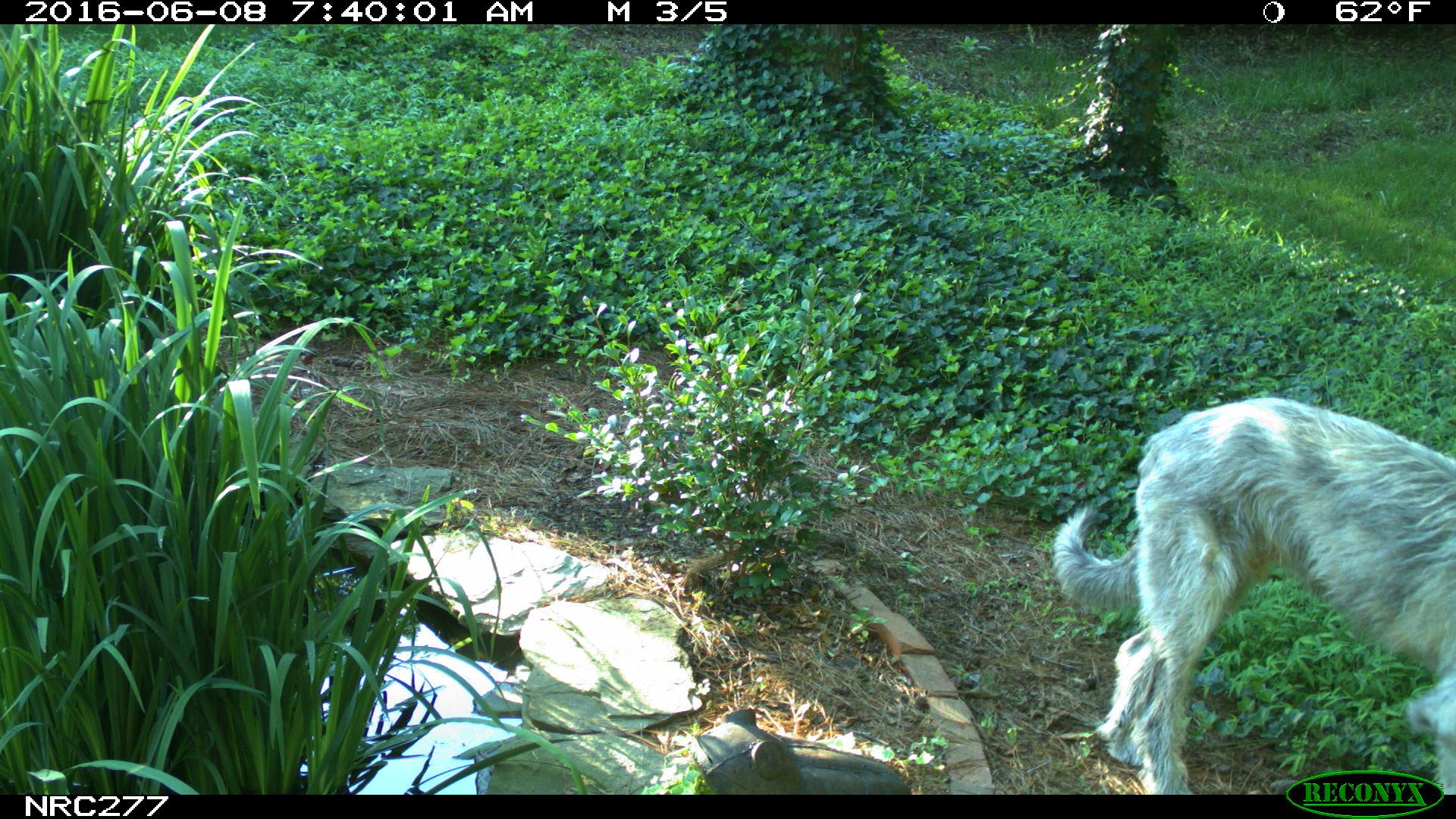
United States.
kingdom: Animalia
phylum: Chordata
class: Mammalia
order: Carnivora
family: Canidae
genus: Canis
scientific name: Canis familiaris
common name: domestic dog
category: Dog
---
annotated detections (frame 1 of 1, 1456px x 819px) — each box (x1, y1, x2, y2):
Dog: (1046, 392, 1456, 792)